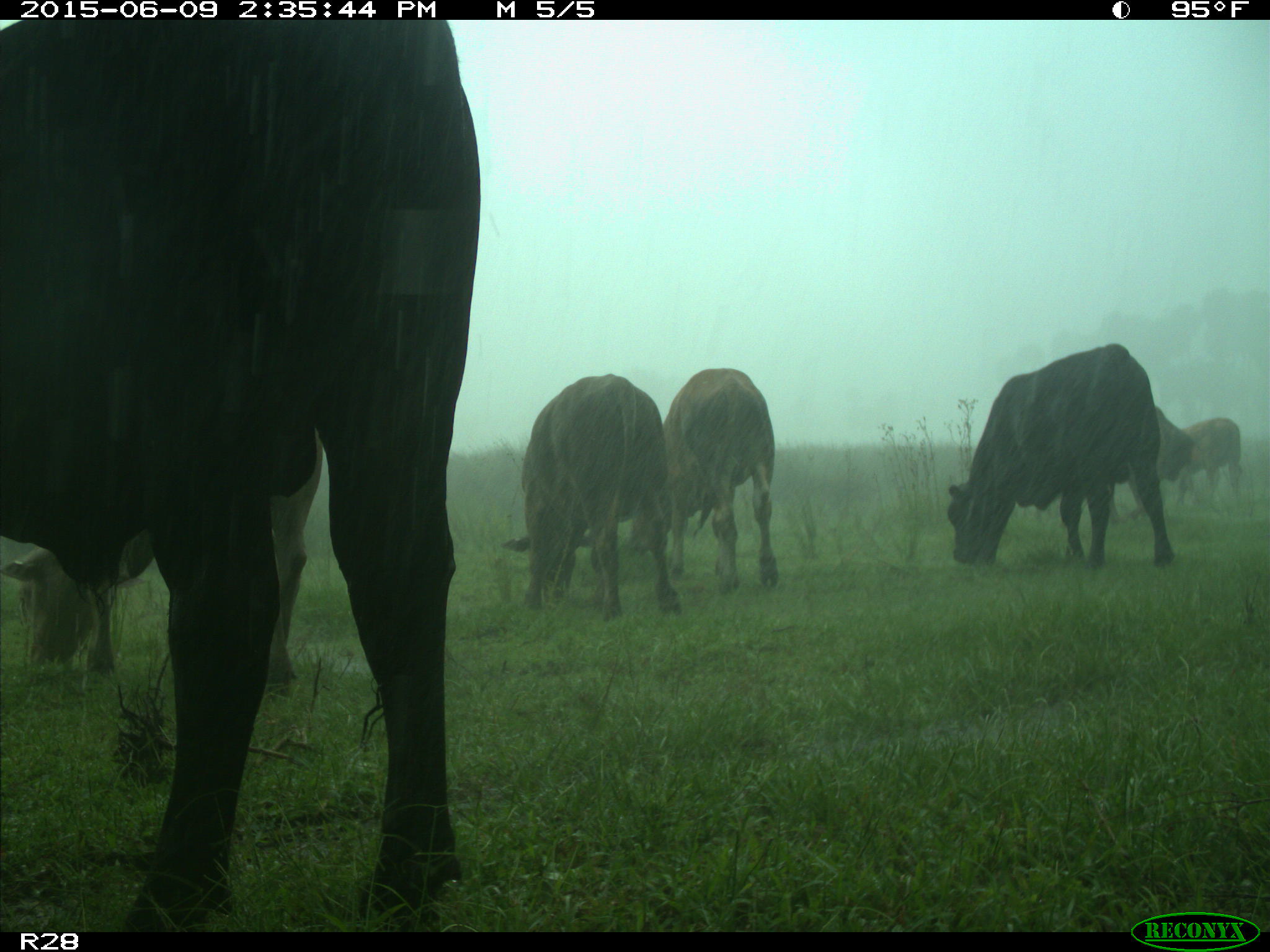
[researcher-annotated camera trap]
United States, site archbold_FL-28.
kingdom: Animalia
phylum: Chordata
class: Mammalia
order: Artiodactyla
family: Bovidae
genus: Bos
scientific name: Bos taurus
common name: domestic cow